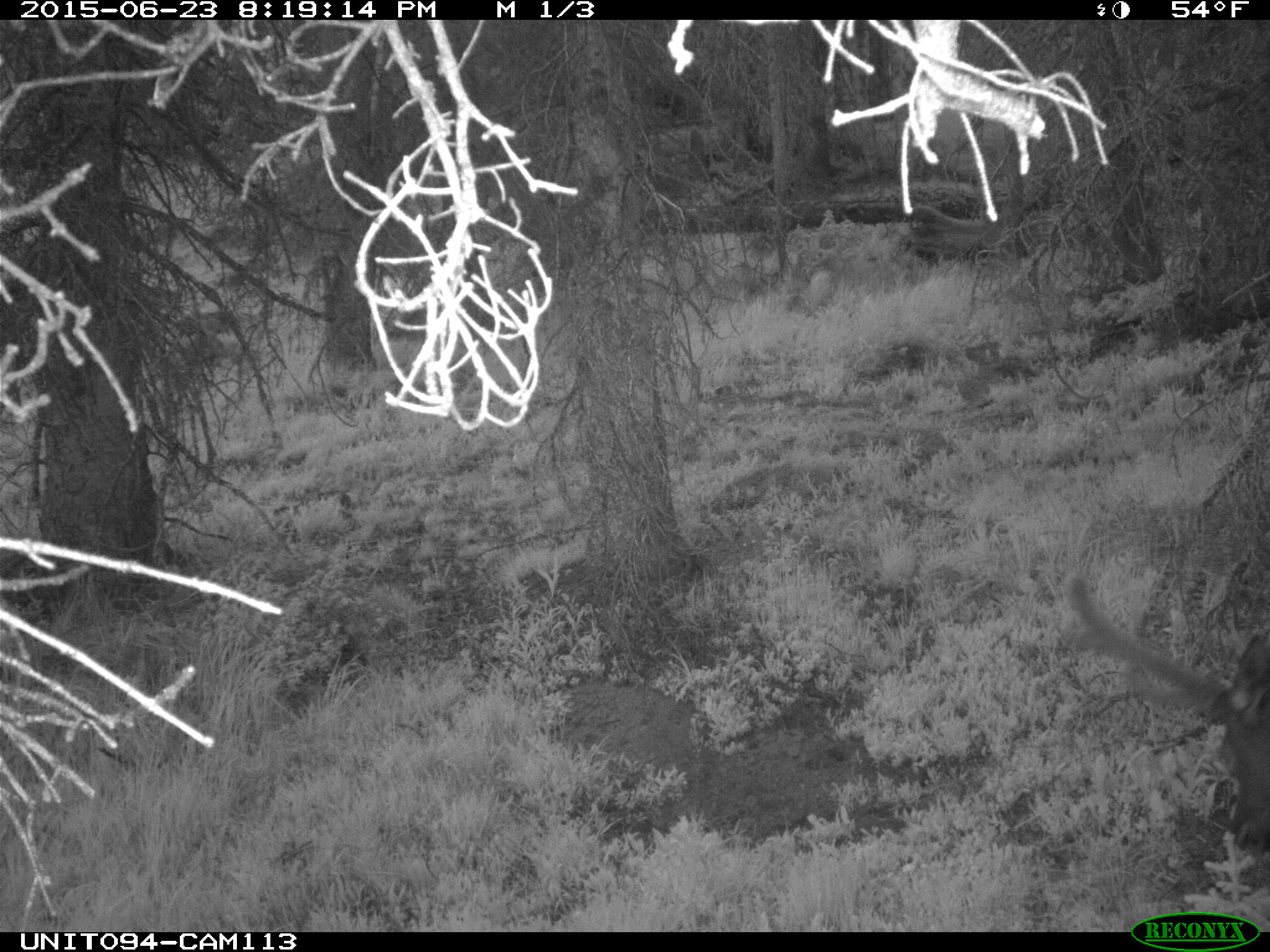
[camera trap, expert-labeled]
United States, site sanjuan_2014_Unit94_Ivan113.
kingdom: Animalia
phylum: Chordata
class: Mammalia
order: Artiodactyla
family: Cervidae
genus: Cervus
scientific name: Cervus elaphus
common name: red deer